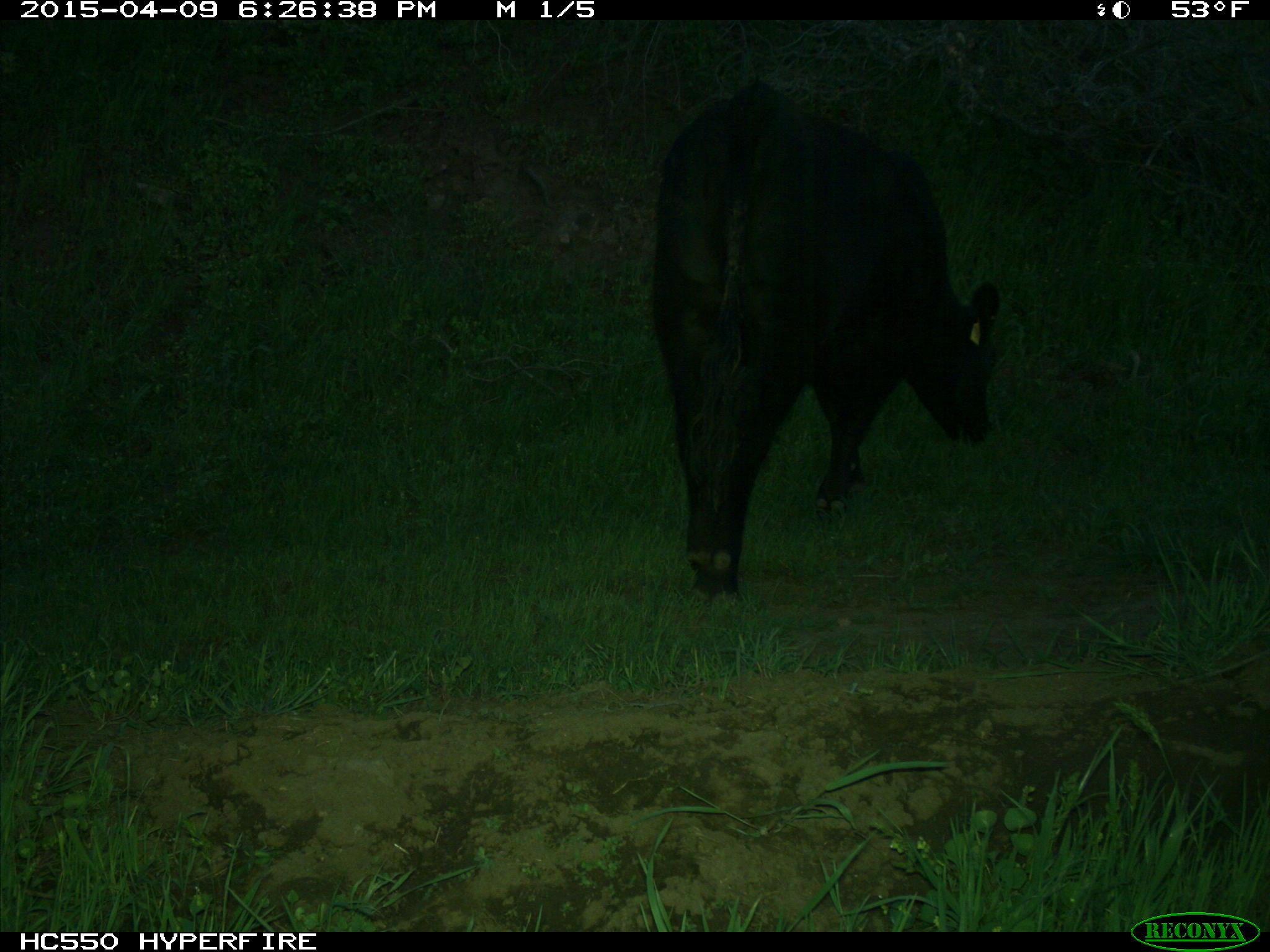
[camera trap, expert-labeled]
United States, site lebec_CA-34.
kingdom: Animalia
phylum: Chordata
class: Mammalia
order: Artiodactyla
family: Bovidae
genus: Bos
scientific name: Bos taurus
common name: domestic cow